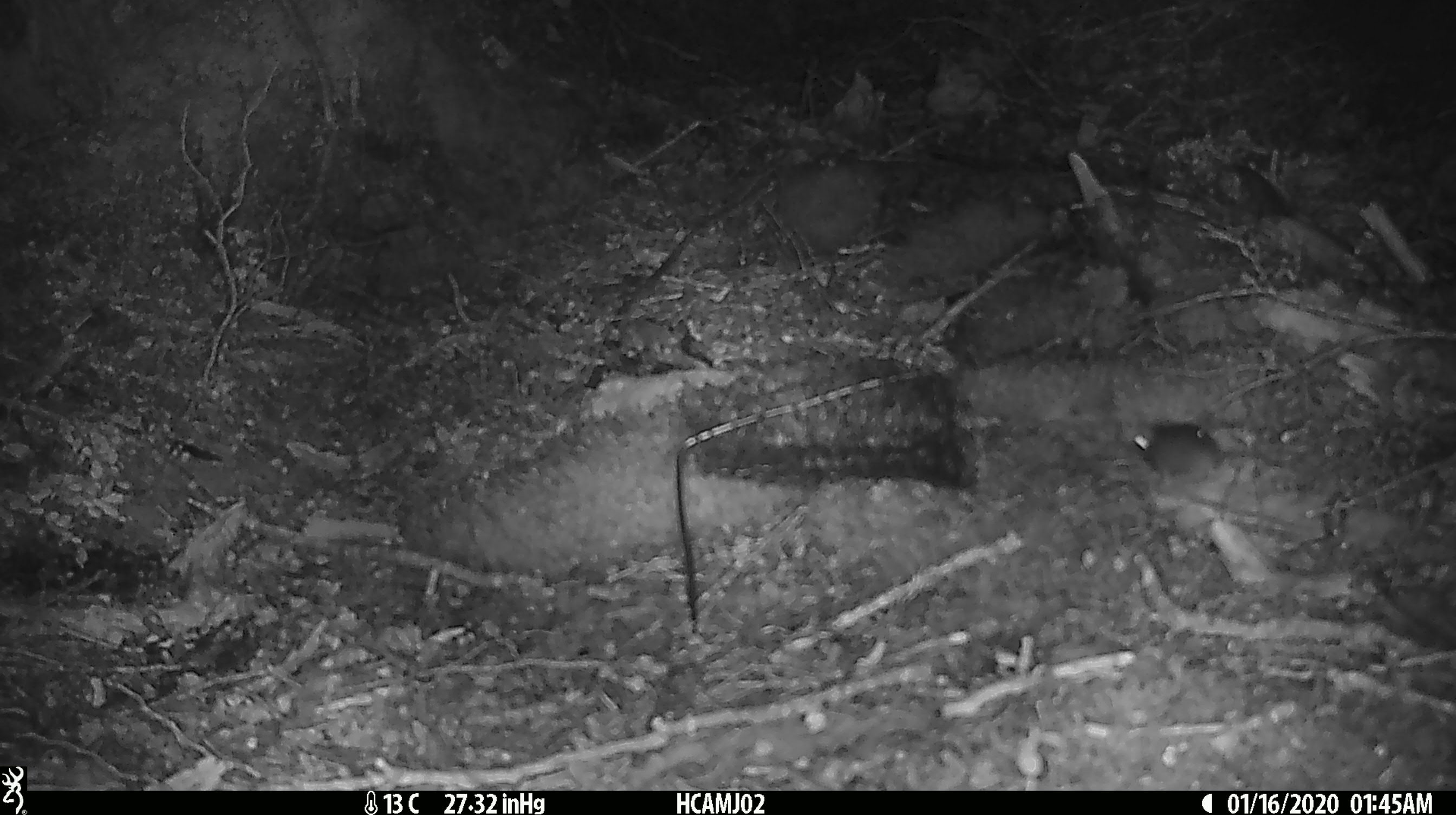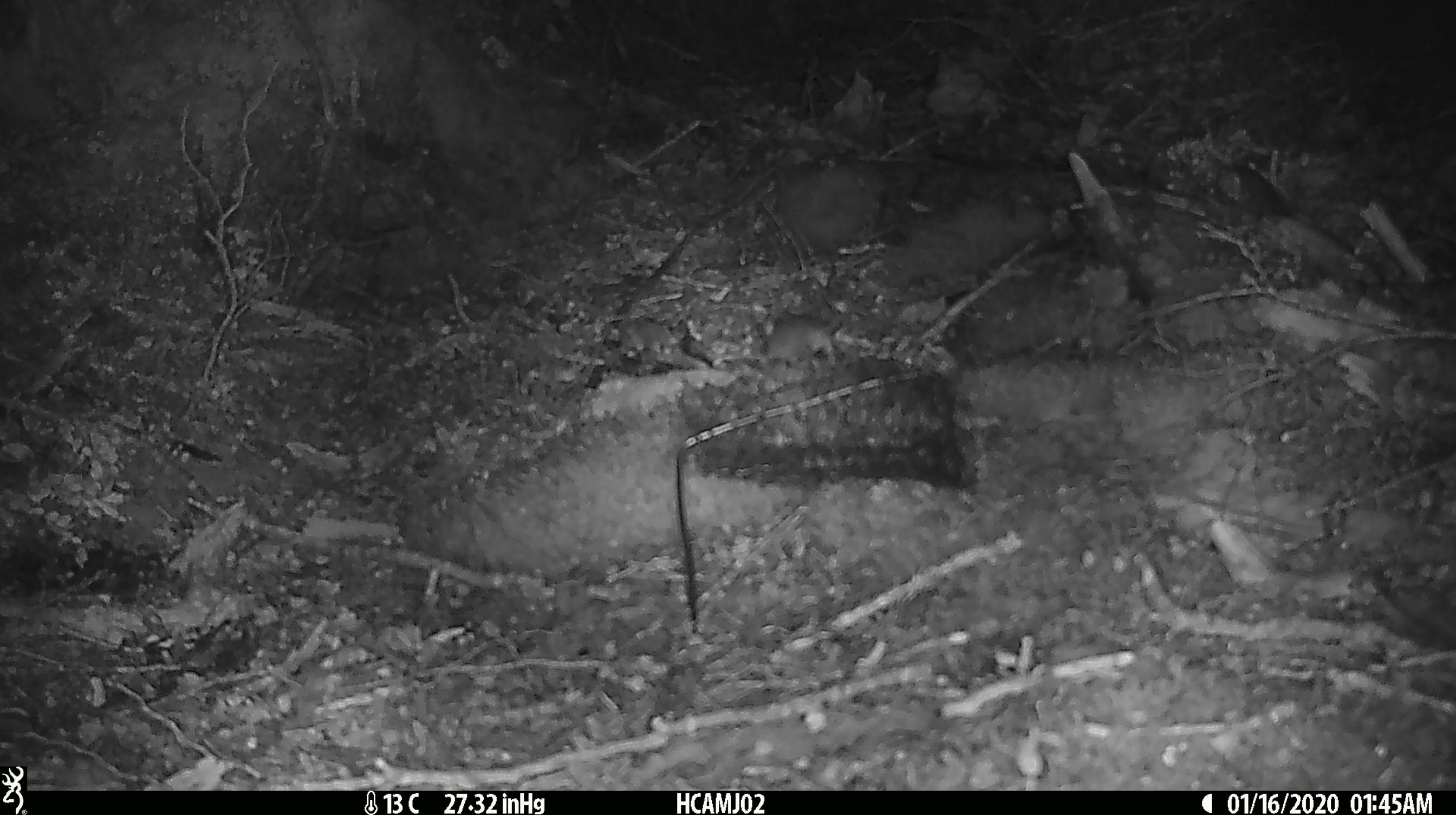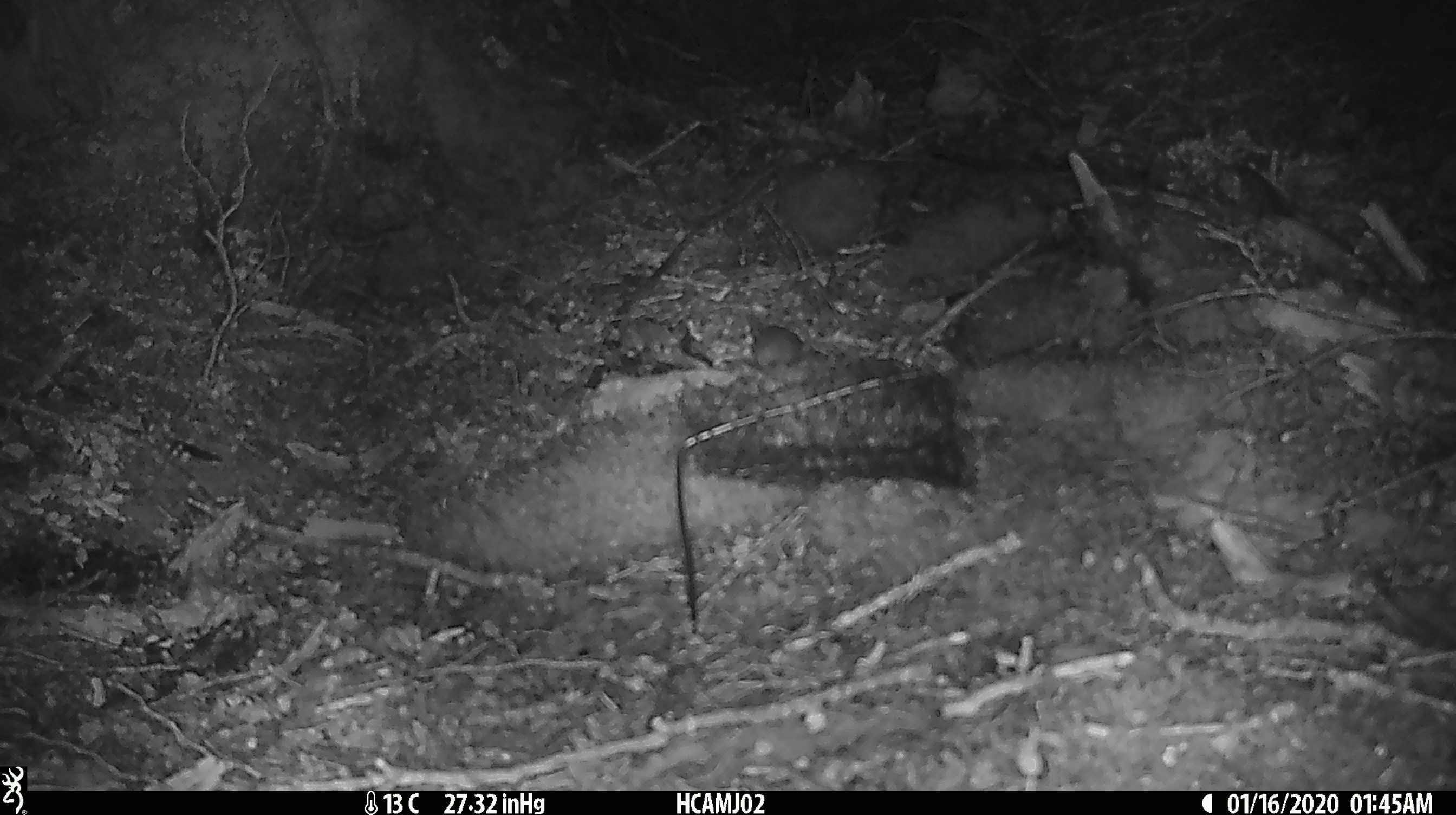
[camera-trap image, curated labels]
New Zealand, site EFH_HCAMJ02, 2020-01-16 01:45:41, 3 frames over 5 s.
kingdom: Animalia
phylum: Chordata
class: Mammalia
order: Rodentia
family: Muridae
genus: Mus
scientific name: Mus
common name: mouse